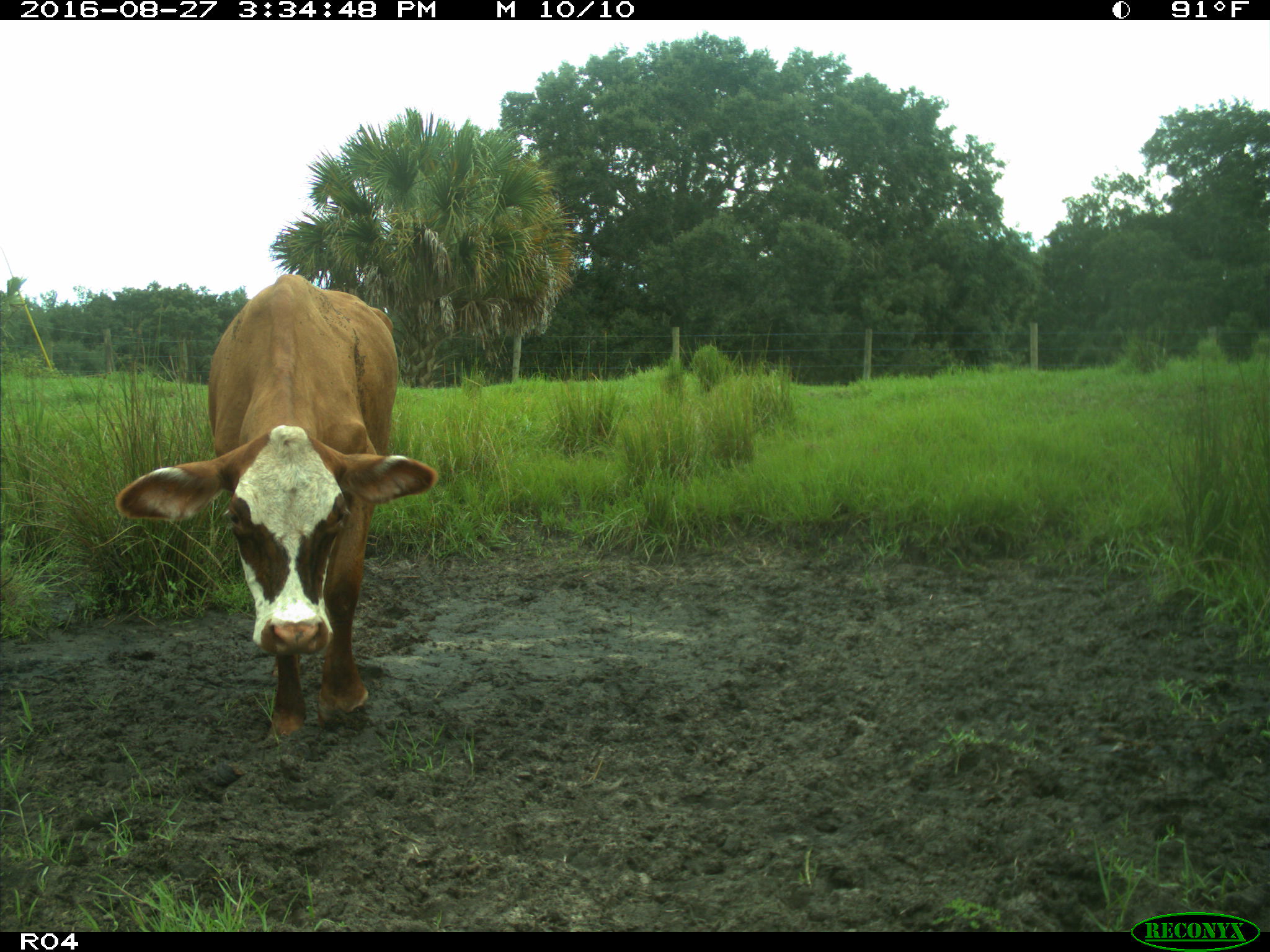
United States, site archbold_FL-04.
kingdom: Animalia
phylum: Chordata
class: Mammalia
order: Artiodactyla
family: Bovidae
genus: Bos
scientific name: Bos taurus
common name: domestic cow